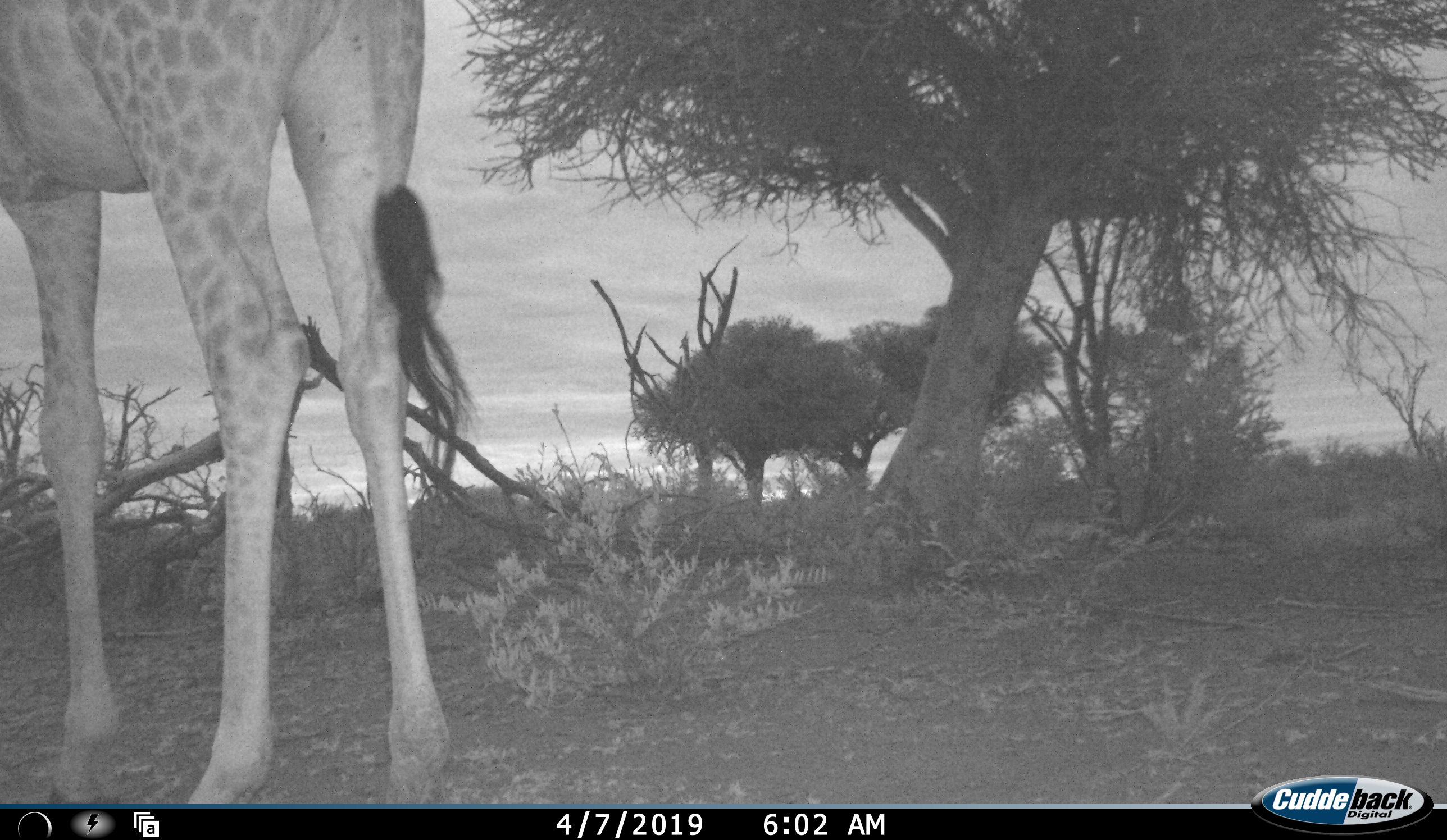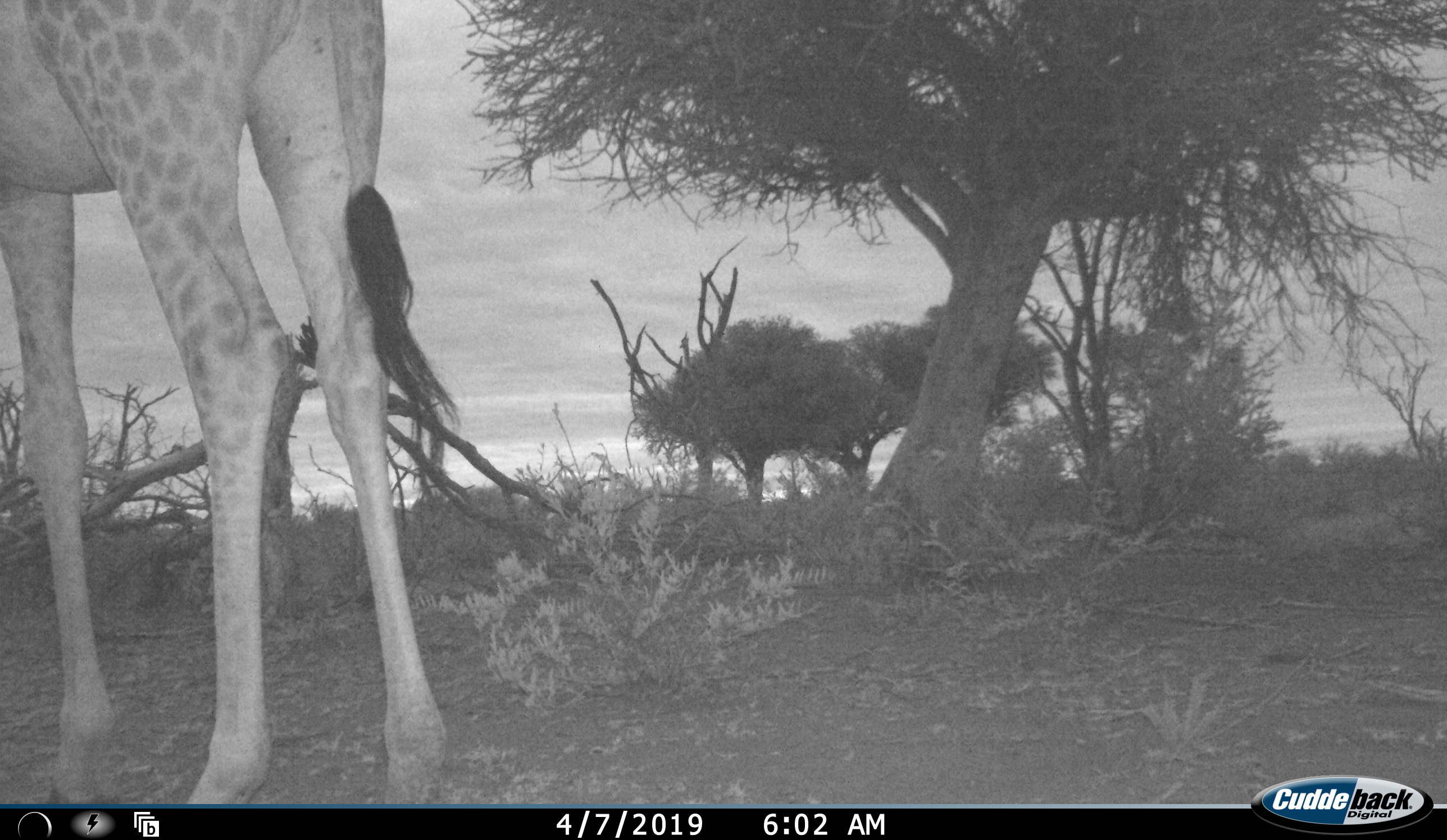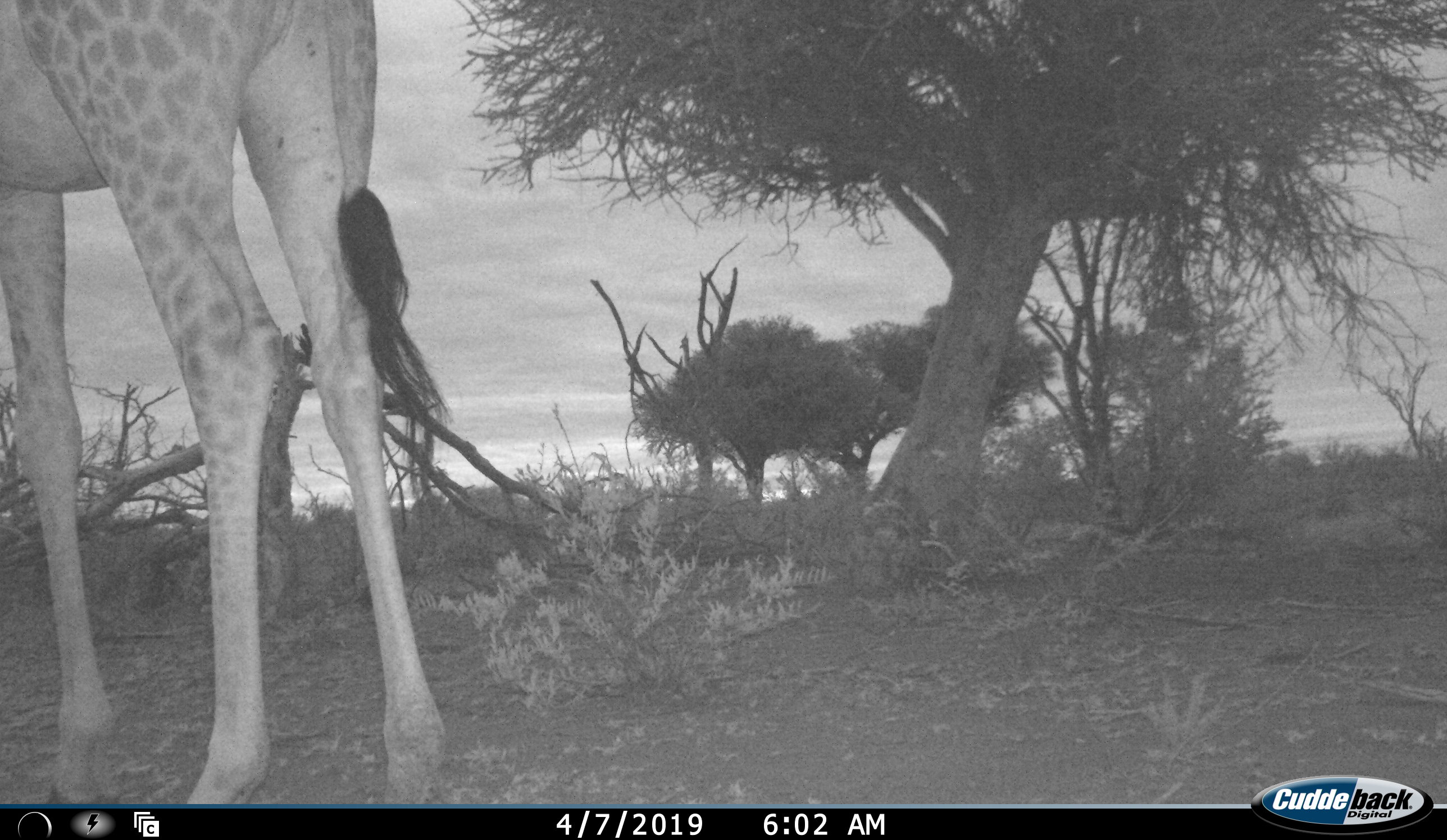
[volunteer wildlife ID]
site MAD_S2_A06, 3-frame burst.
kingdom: Animalia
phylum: Chordata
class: Mammalia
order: Artiodactyla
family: Giraffidae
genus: Giraffa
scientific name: Giraffa camelopardalis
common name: giraffe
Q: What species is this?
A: Giraffe (Giraffa camelopardalis).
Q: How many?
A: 1.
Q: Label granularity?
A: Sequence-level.